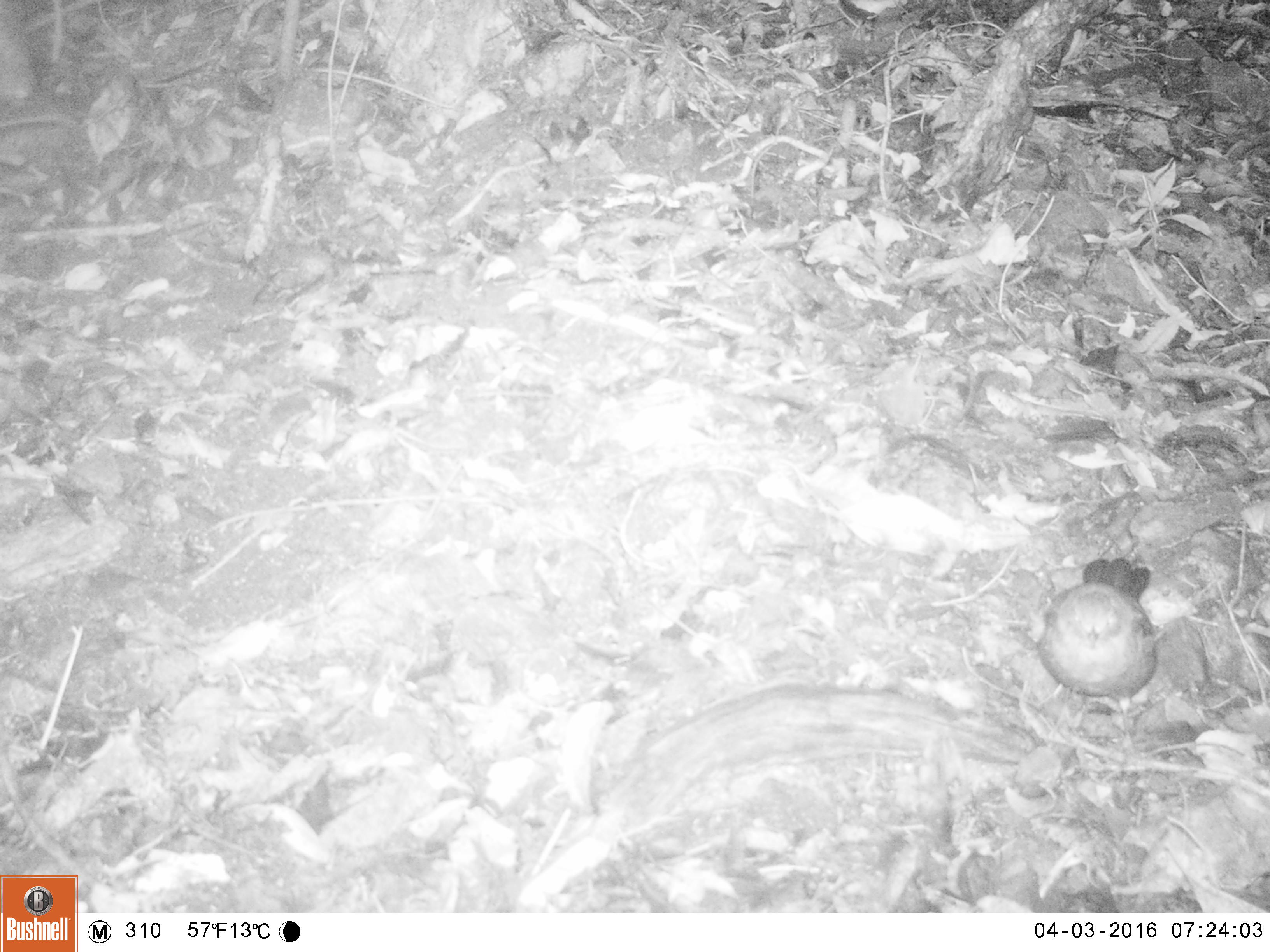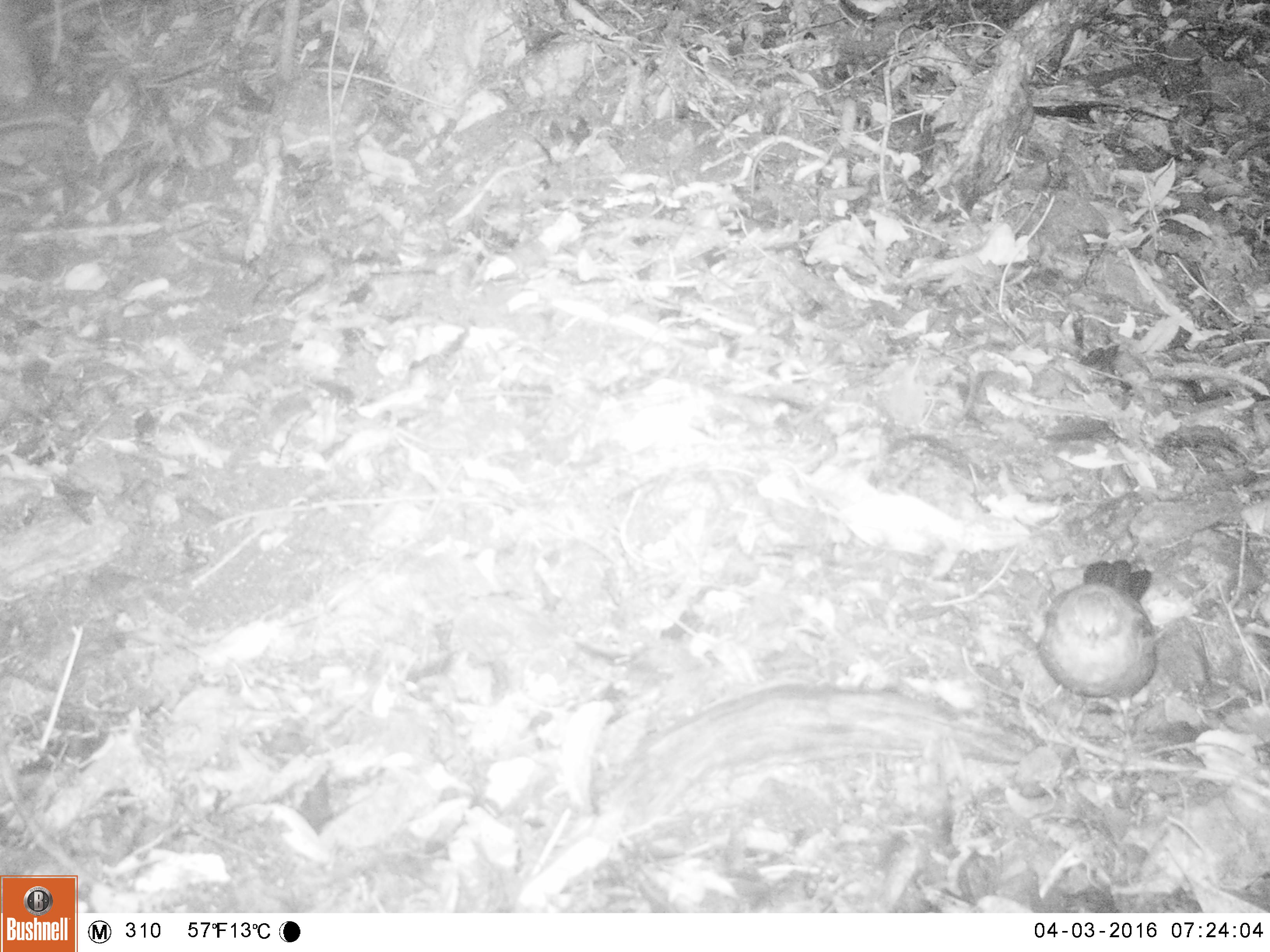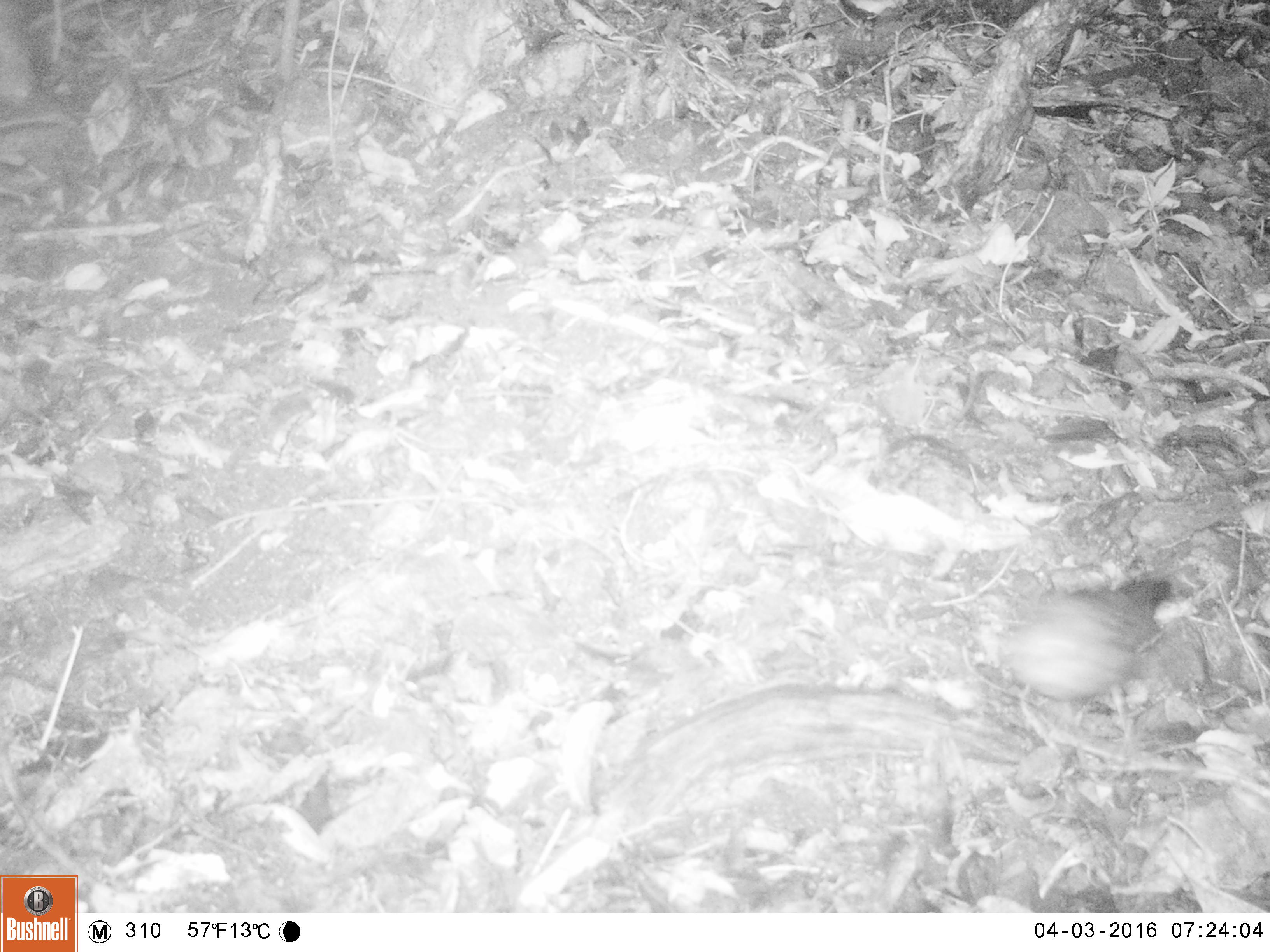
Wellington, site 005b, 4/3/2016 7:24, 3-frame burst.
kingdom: Animalia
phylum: Chordata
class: Aves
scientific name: Aves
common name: bird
Bird (Aves).